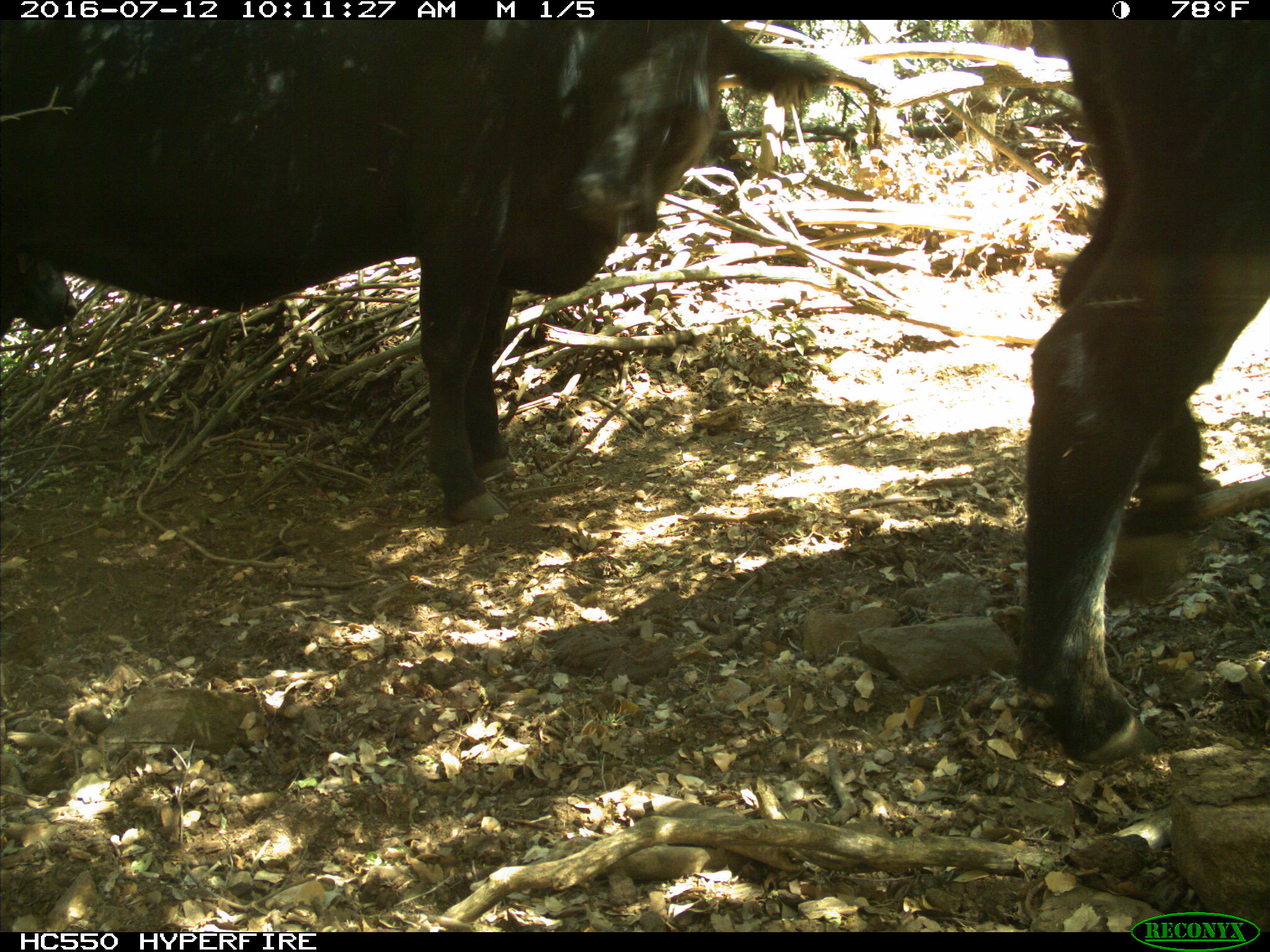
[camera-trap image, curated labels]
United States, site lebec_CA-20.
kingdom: Animalia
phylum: Chordata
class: Mammalia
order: Artiodactyla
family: Bovidae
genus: Bos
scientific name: Bos taurus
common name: domestic cow